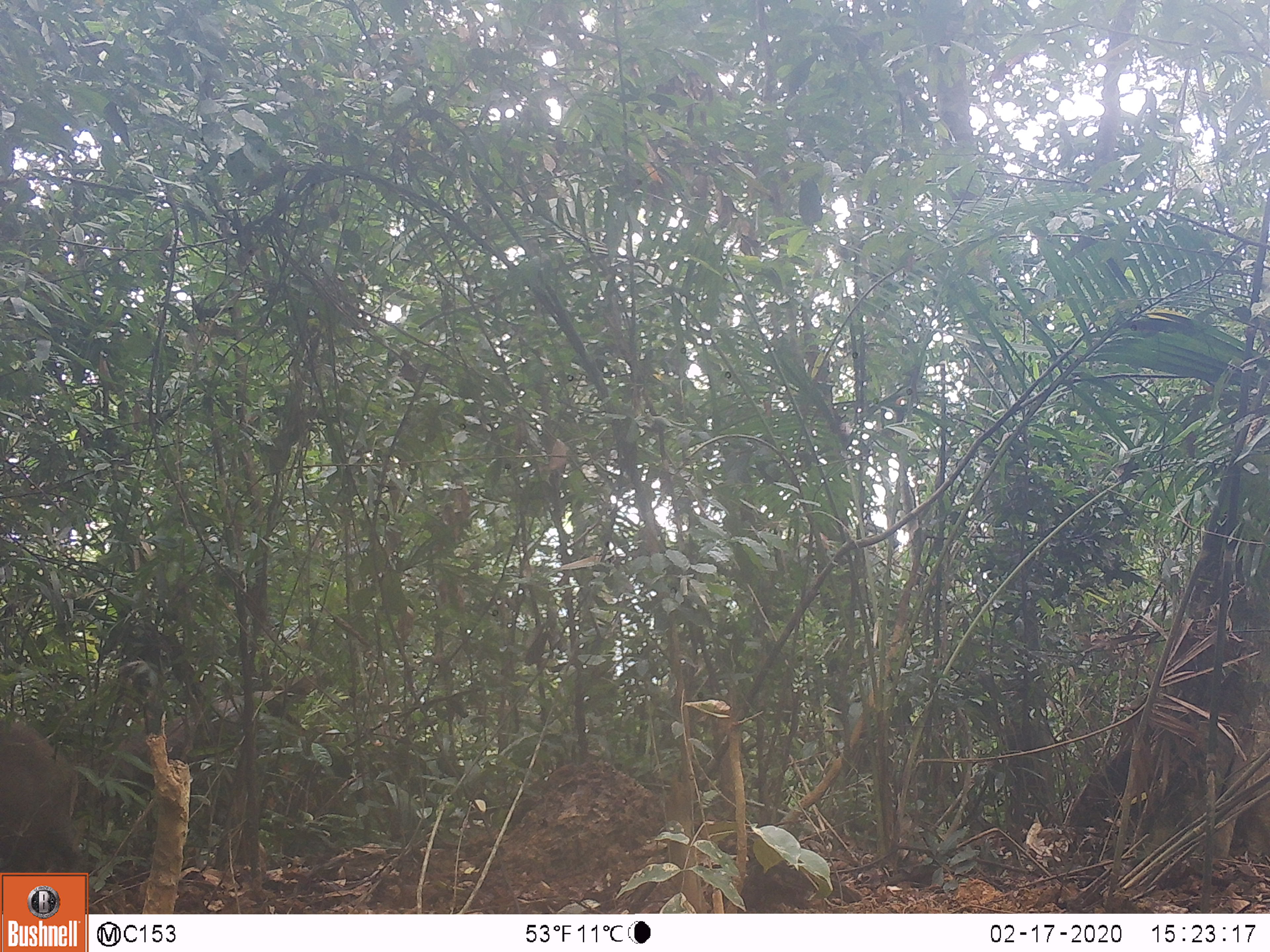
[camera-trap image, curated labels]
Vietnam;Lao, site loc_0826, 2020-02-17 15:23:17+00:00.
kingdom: Animalia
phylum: Chordata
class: Mammalia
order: Artiodactyla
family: Suidae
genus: Sus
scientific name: Sus scrofa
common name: eurasian wild pig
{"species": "eurasian wild pig (Sus scrofa)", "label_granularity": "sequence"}